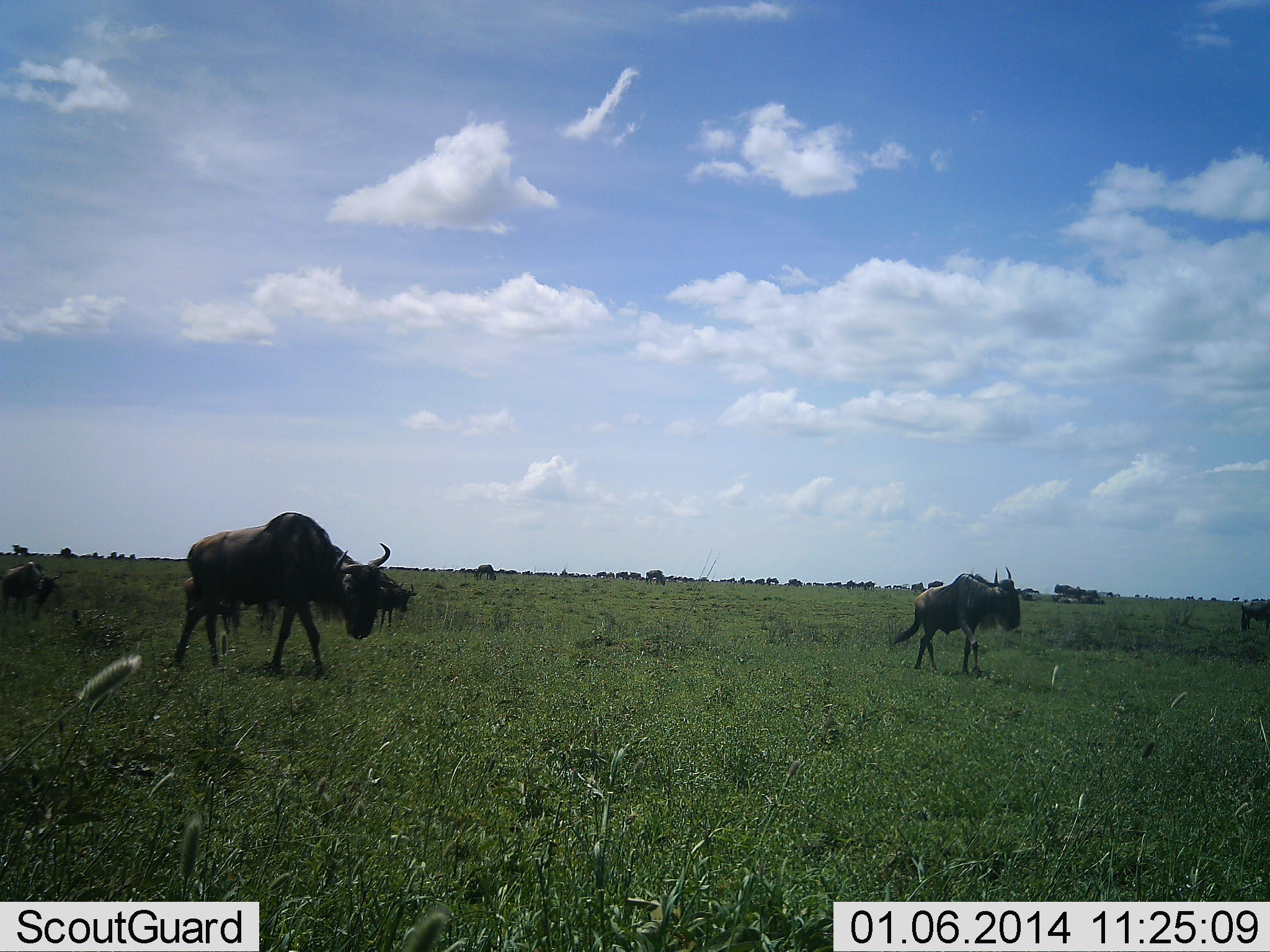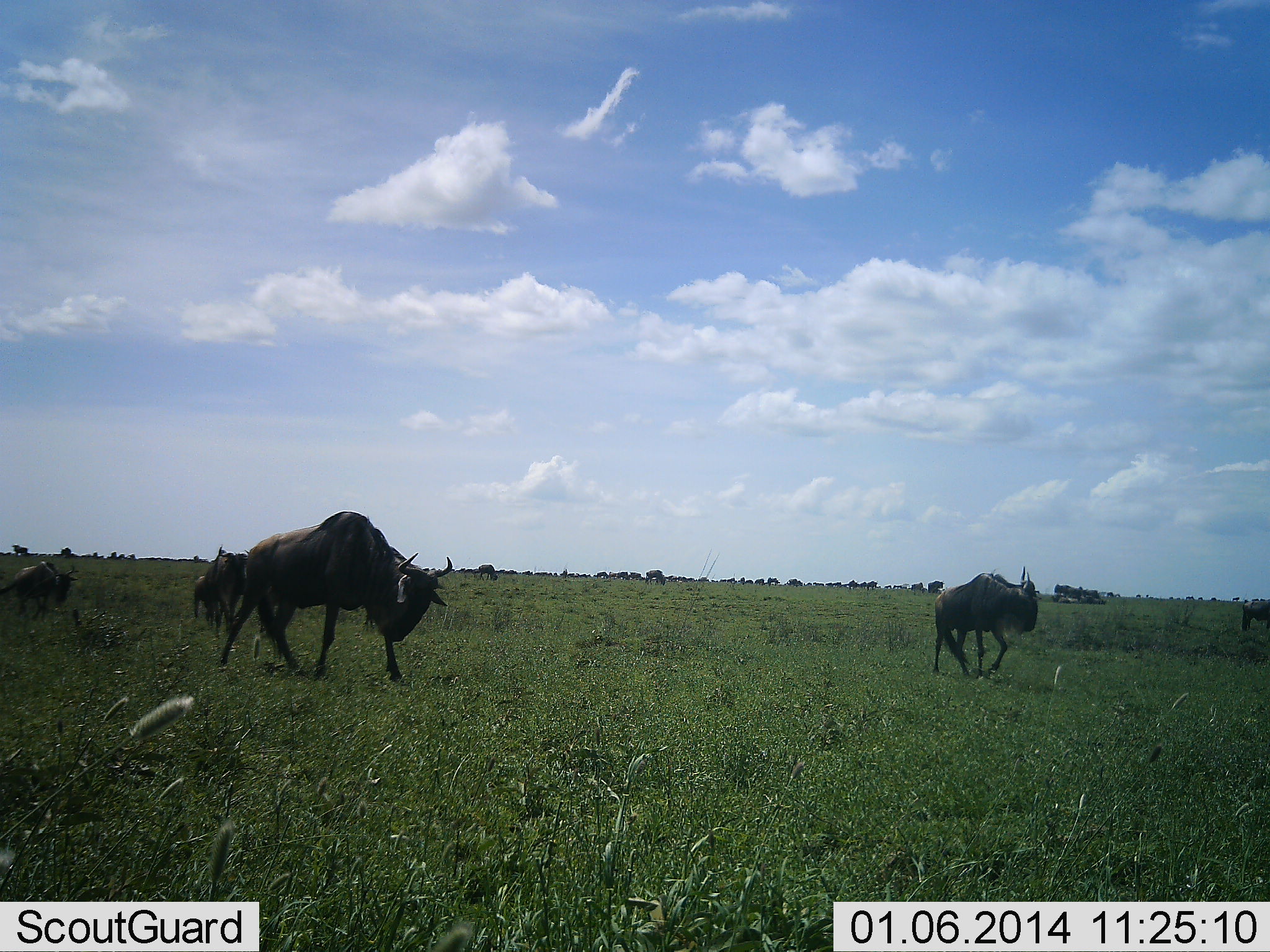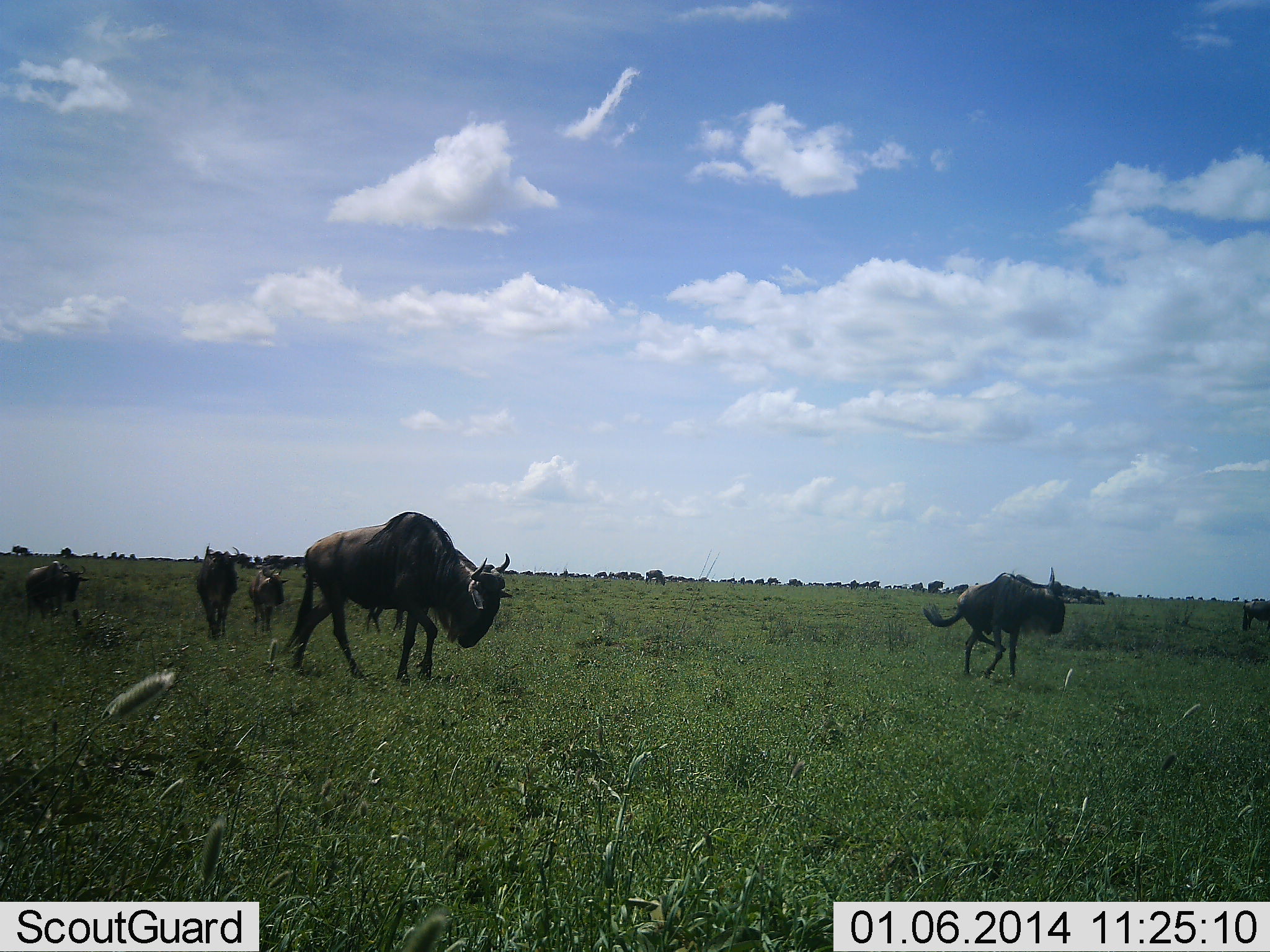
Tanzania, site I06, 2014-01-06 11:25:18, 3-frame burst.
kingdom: Animalia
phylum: Chordata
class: Mammalia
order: Artiodactyla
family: Bovidae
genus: Connochaetes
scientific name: Connochaetes taurinus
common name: blue wildebeest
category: wildebeest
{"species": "wildebeest (blue wildebeest) (Connochaetes taurinus)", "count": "11-50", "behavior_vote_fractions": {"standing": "30%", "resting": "0%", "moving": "100%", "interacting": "0%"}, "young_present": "10%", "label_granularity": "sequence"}